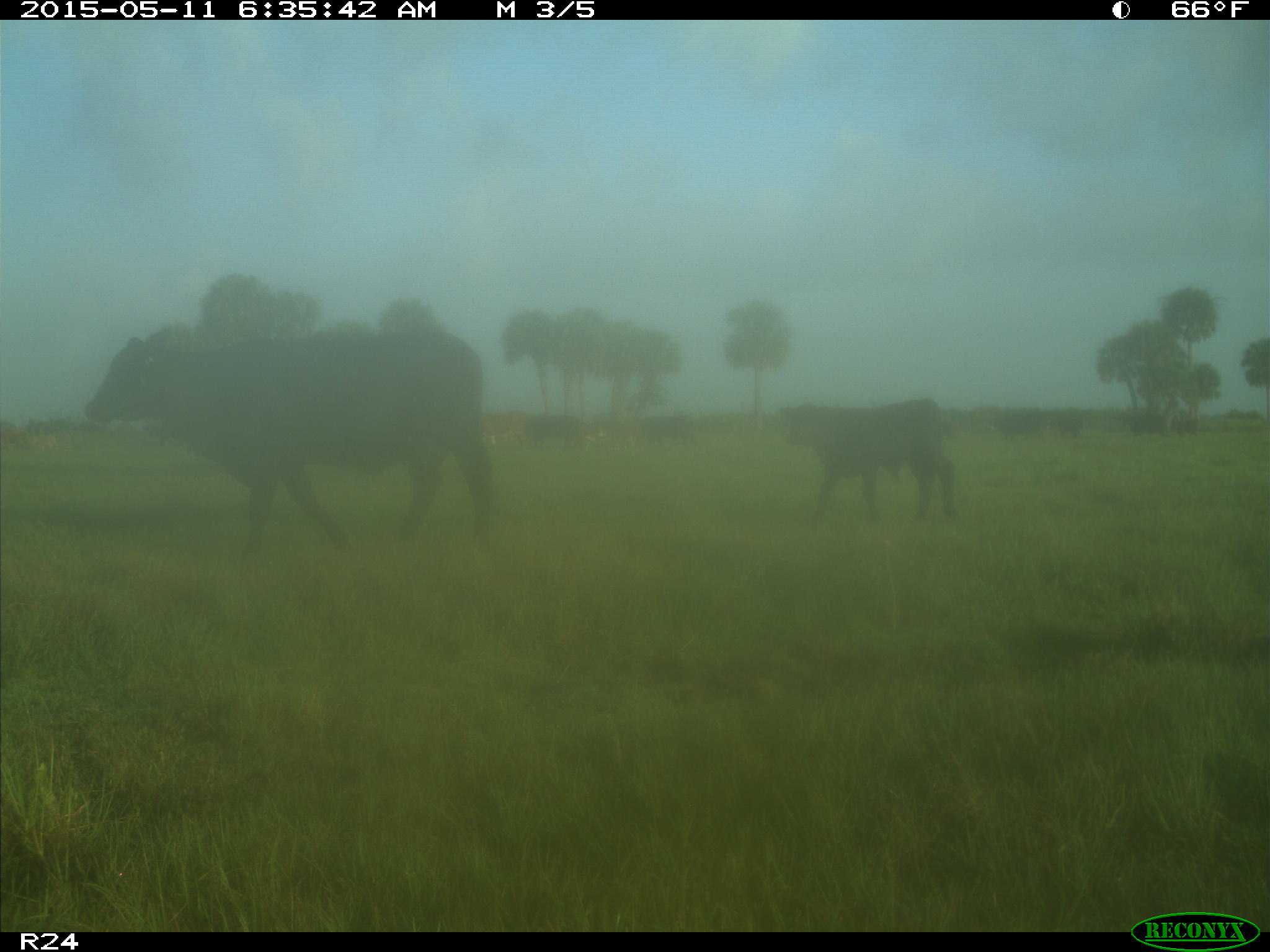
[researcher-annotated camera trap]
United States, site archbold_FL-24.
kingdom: Animalia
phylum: Chordata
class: Mammalia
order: Artiodactyla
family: Bovidae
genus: Bos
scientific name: Bos taurus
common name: domestic cow